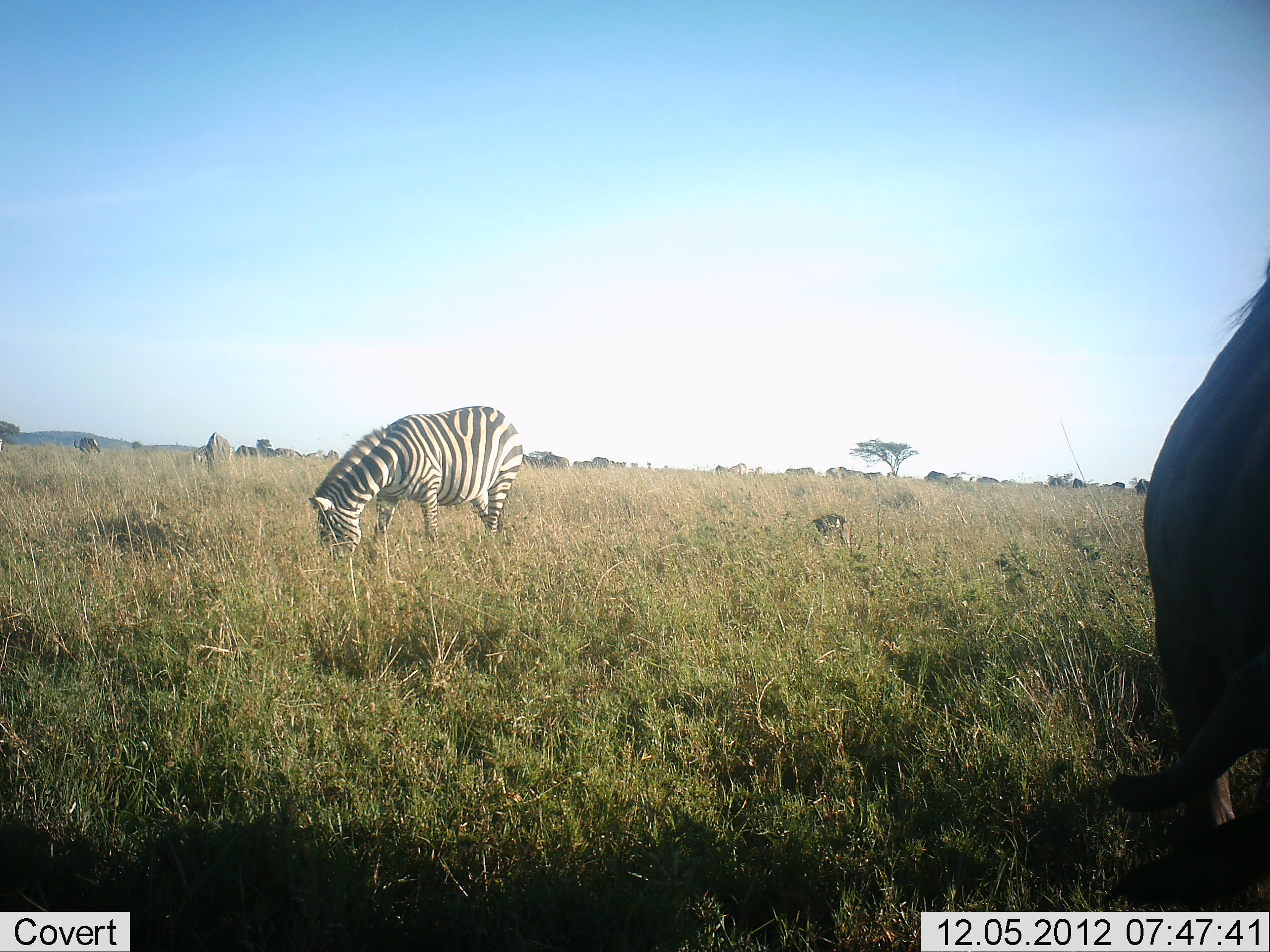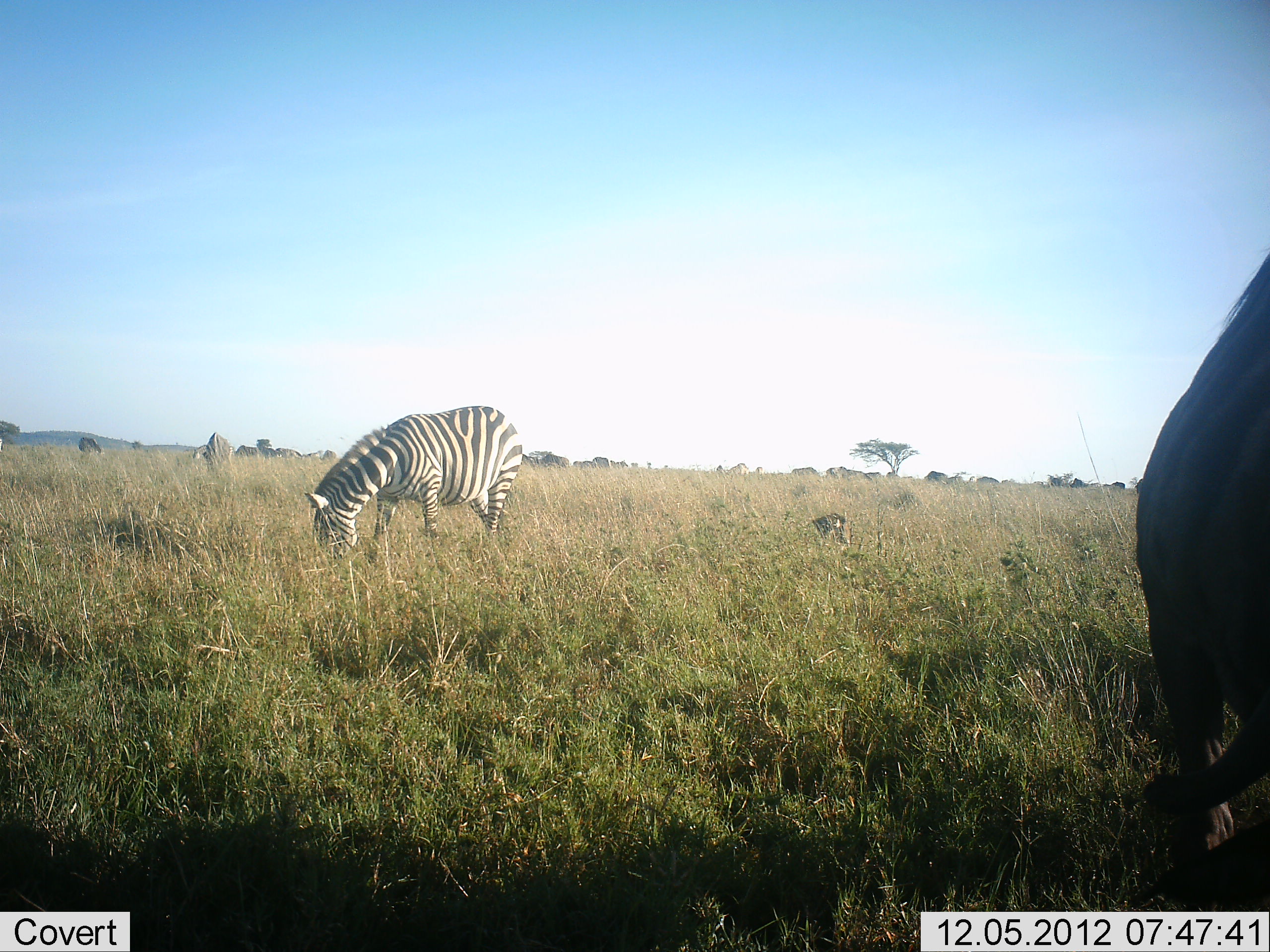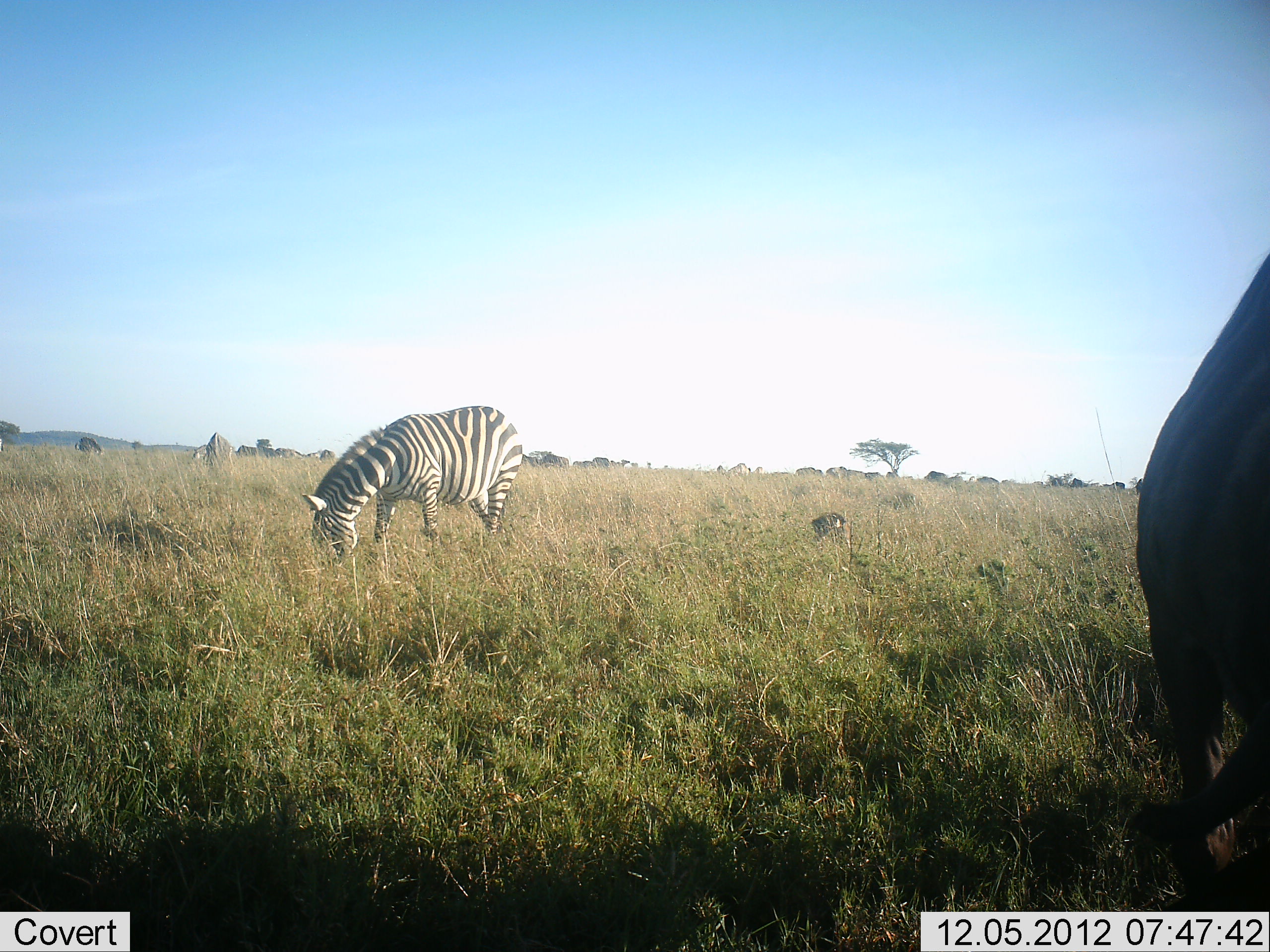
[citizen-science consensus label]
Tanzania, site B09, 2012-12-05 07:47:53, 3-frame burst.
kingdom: Animalia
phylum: Chordata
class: Mammalia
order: Artiodactyla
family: Bovidae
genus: Connochaetes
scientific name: Connochaetes taurinus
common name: blue wildebeest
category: wildebeest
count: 5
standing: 56%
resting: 0%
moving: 11%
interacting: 0%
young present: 0%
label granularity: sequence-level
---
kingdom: Animalia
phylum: Chordata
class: Mammalia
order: Perissodactyla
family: Equidae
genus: Equus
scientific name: Equus quagga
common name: plains zebra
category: zebra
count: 2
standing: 25%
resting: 5%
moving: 10%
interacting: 0%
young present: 10%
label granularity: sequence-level